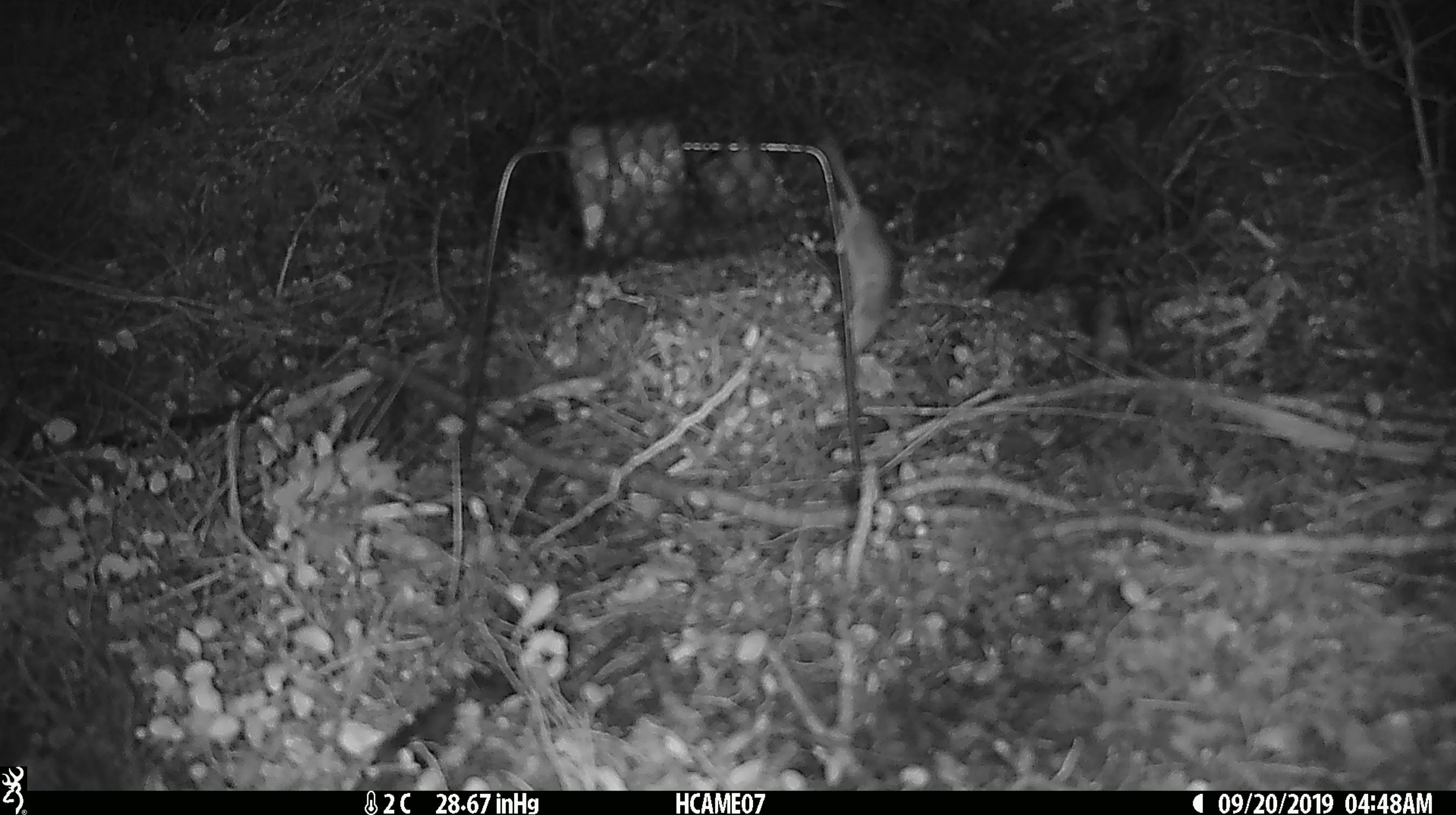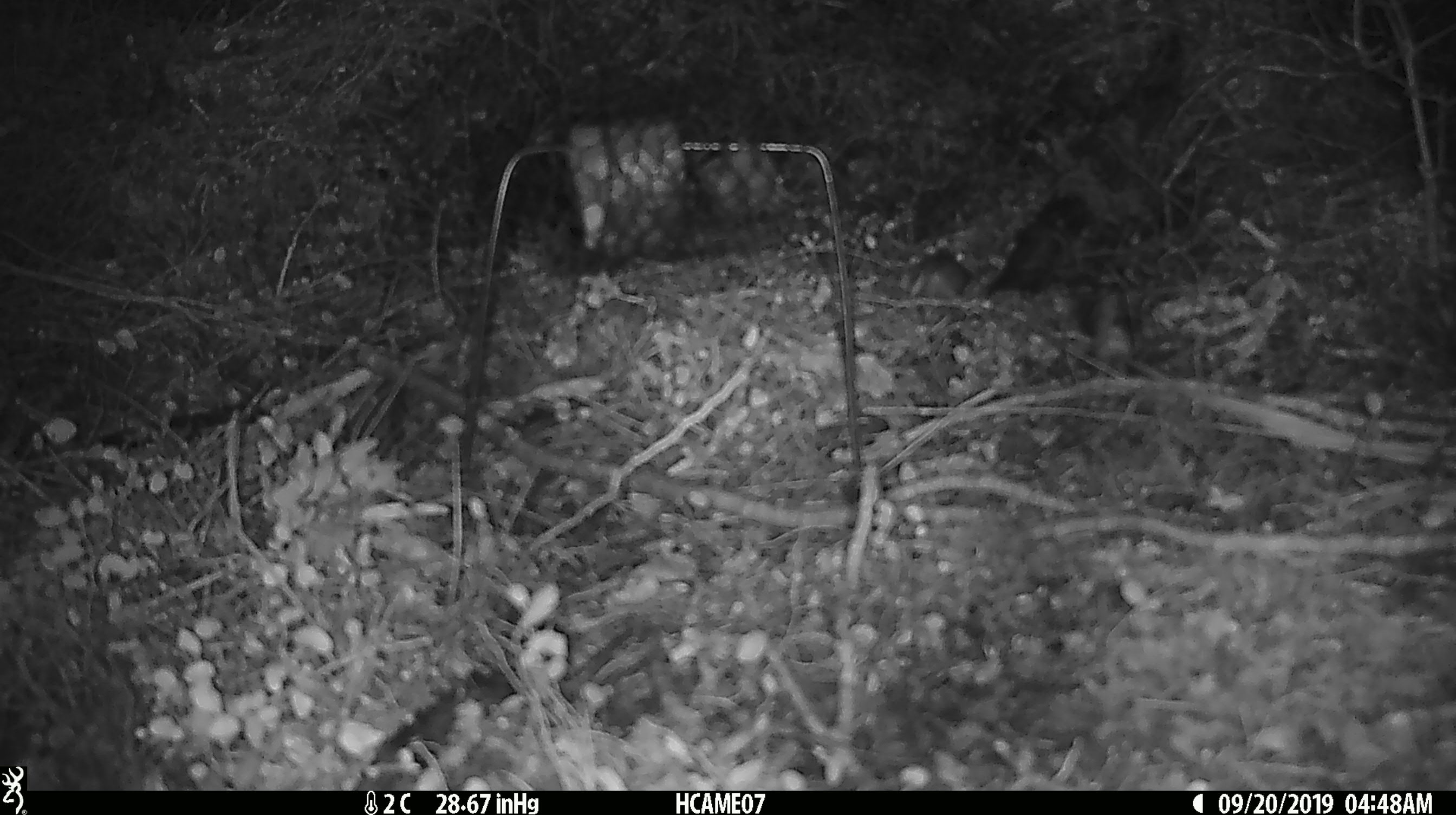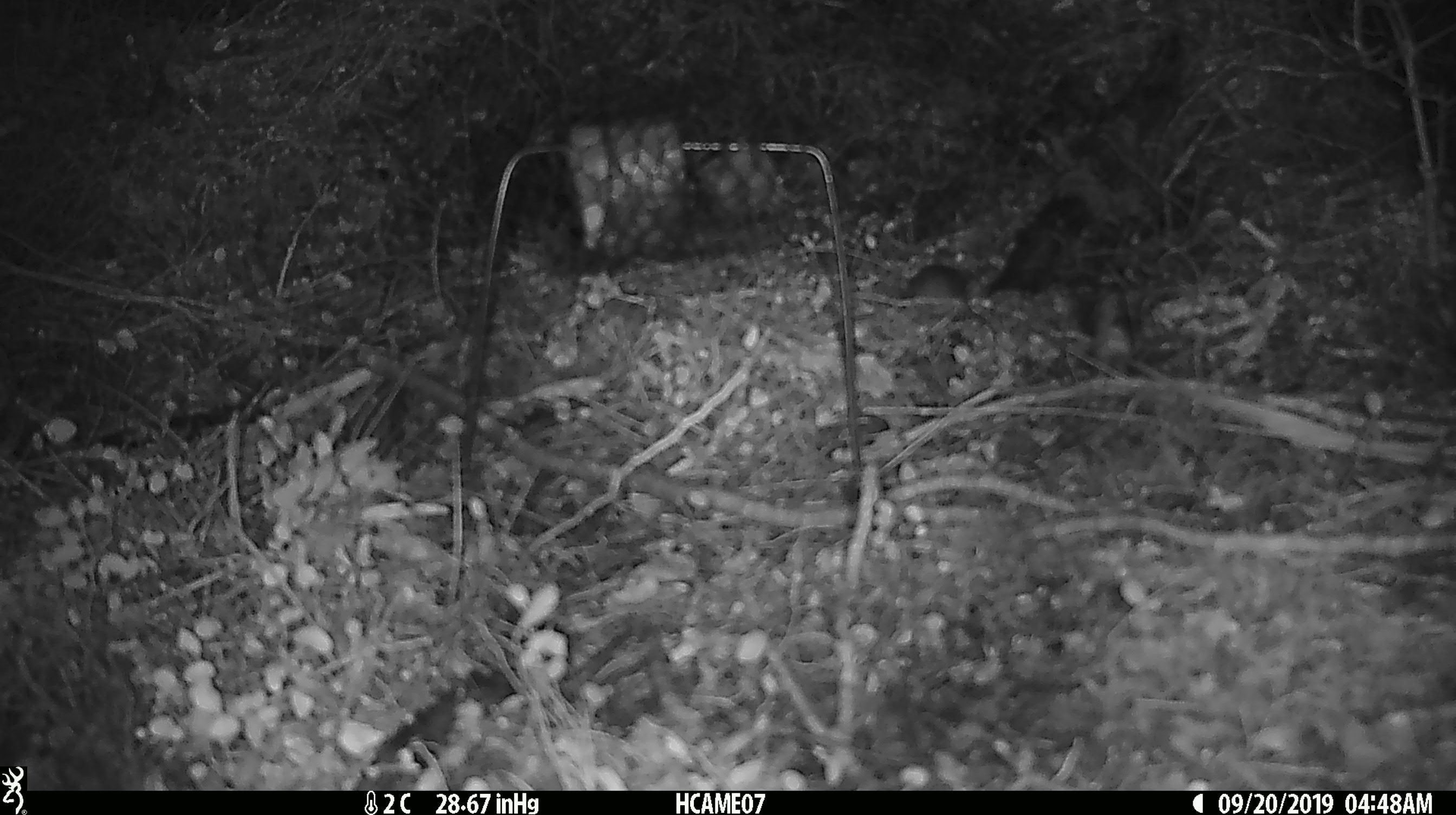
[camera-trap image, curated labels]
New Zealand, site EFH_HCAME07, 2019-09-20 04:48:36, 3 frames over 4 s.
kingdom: Animalia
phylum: Chordata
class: Mammalia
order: Rodentia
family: Muridae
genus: Mus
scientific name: Mus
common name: mouse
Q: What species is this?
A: Mouse (Mus).